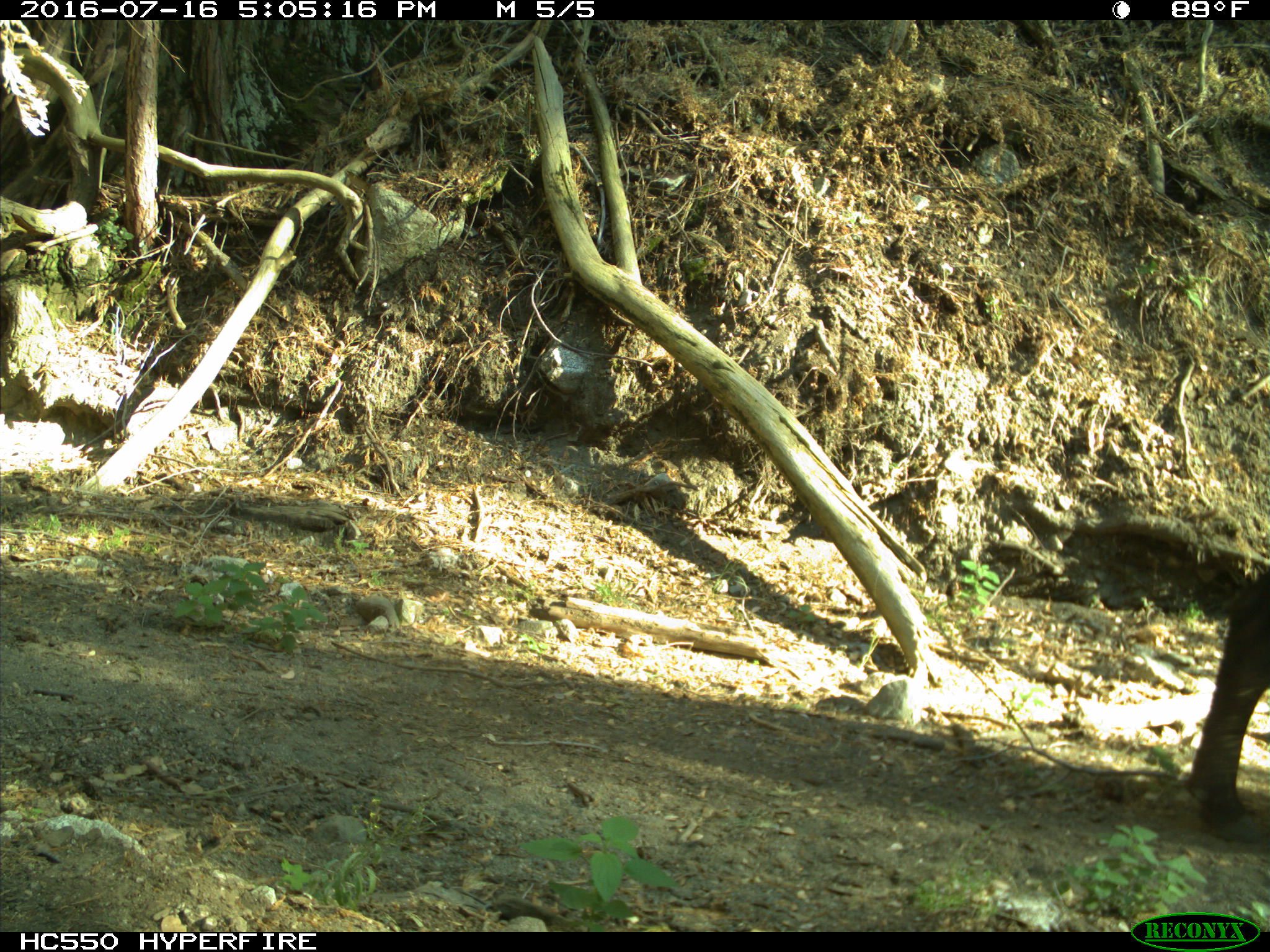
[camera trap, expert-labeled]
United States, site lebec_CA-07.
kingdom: Animalia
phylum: Chordata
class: Mammalia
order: Artiodactyla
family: Bovidae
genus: Bos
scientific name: Bos taurus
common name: domestic cow